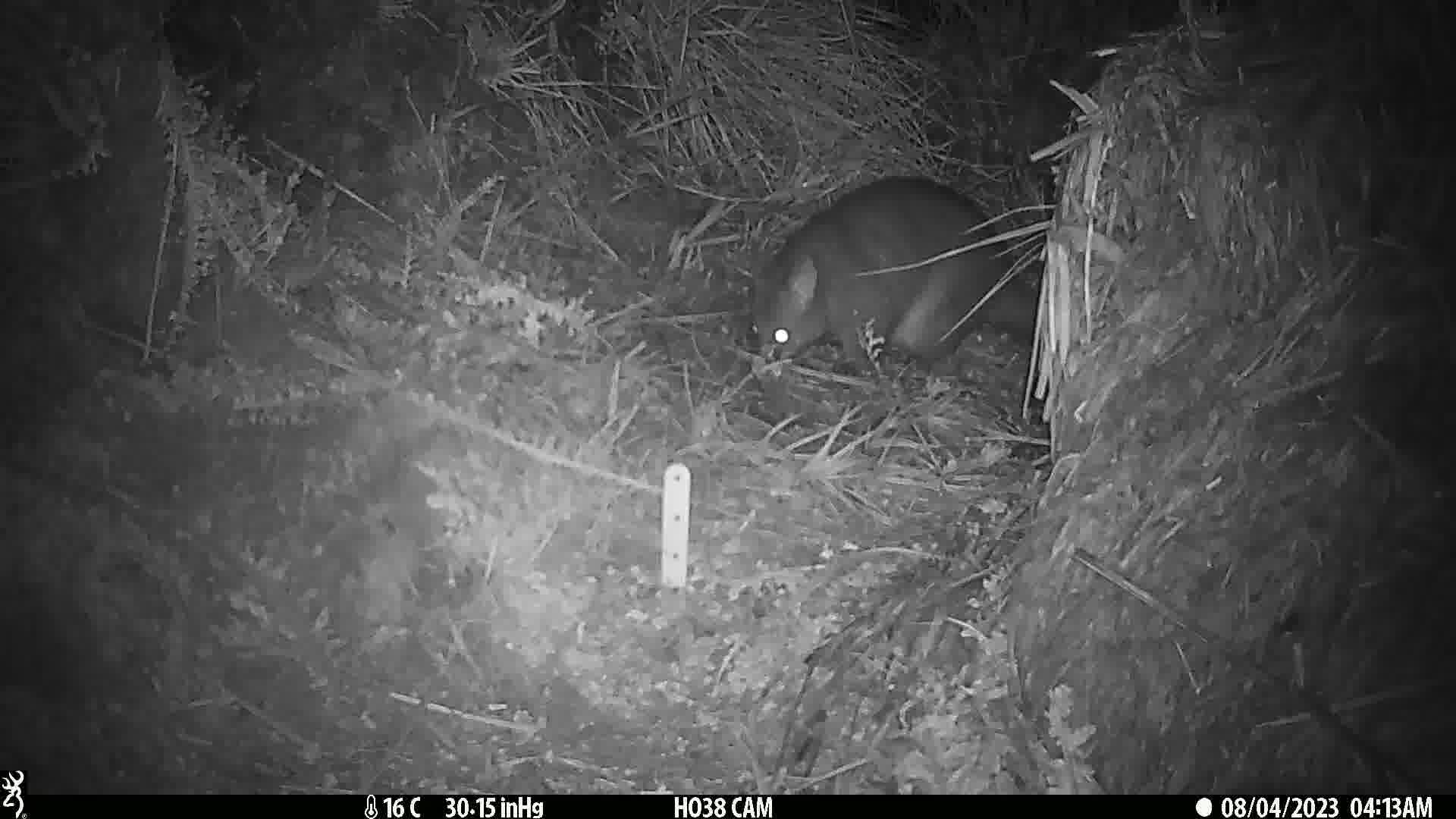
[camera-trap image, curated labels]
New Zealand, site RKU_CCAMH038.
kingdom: Animalia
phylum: Chordata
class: Mammalia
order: Diprotodontia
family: Phalangeridae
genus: Trichosurus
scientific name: Trichosurus vulpecula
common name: common brushtail possum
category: possum